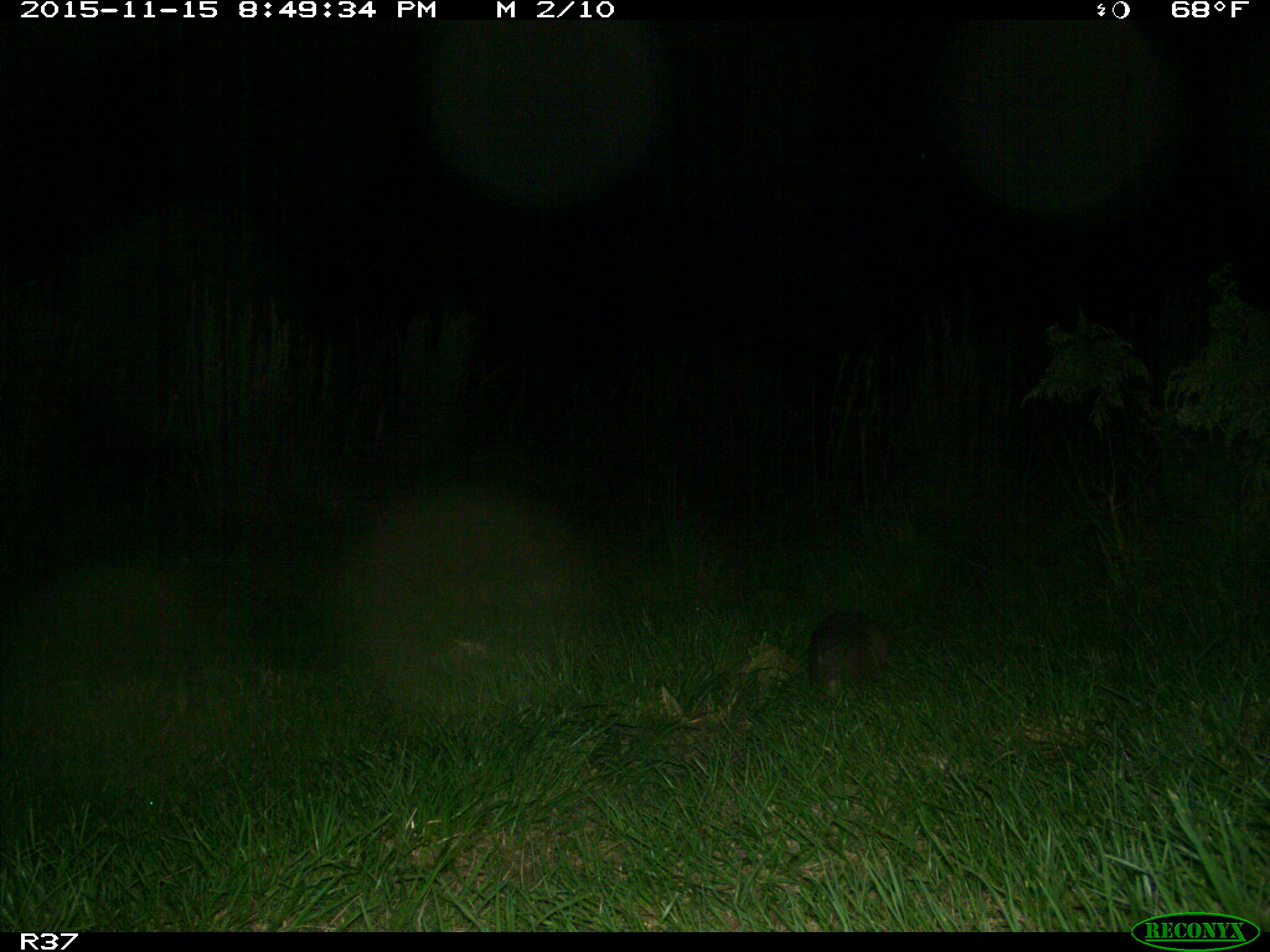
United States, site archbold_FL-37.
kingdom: Animalia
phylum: Chordata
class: Mammalia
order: Cingulata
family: Dasypodidae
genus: Dasypus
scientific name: Dasypus novemcinctus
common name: nine-banded armadillo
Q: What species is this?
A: Dasypus novemcinctus (nine-banded armadillo).